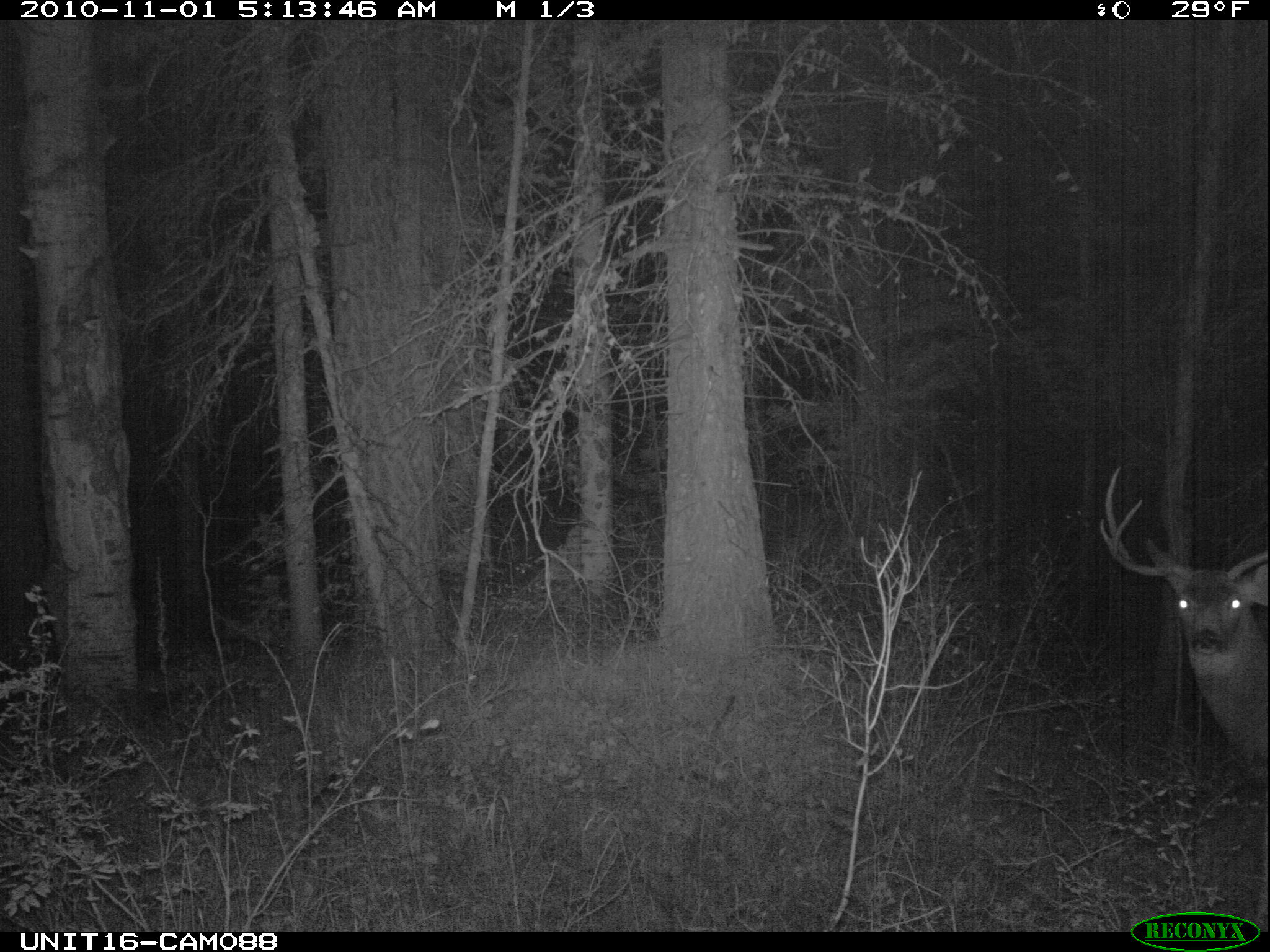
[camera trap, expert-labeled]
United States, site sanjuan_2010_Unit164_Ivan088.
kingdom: Animalia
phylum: Chordata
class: Mammalia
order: Artiodactyla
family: Cervidae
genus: Odocoileus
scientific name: Odocoileus hemionus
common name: mule deer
Odocoileus hemionus (mule deer).